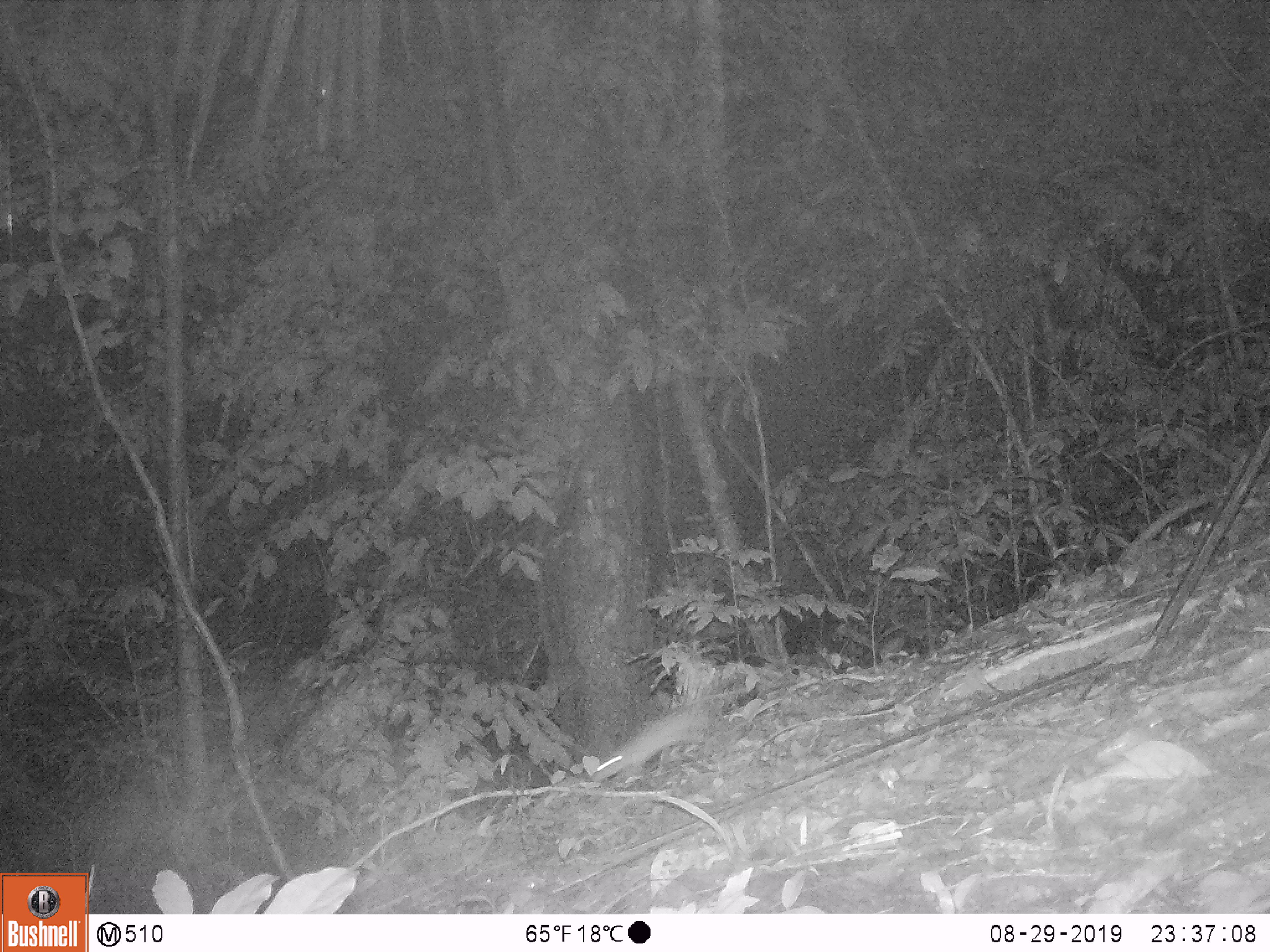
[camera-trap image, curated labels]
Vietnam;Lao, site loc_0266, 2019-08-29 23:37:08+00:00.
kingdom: Animalia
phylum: Chordata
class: Mammalia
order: Rodentia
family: Muridae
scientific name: Muridae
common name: old-world mice and rats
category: unidentified murid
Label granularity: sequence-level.